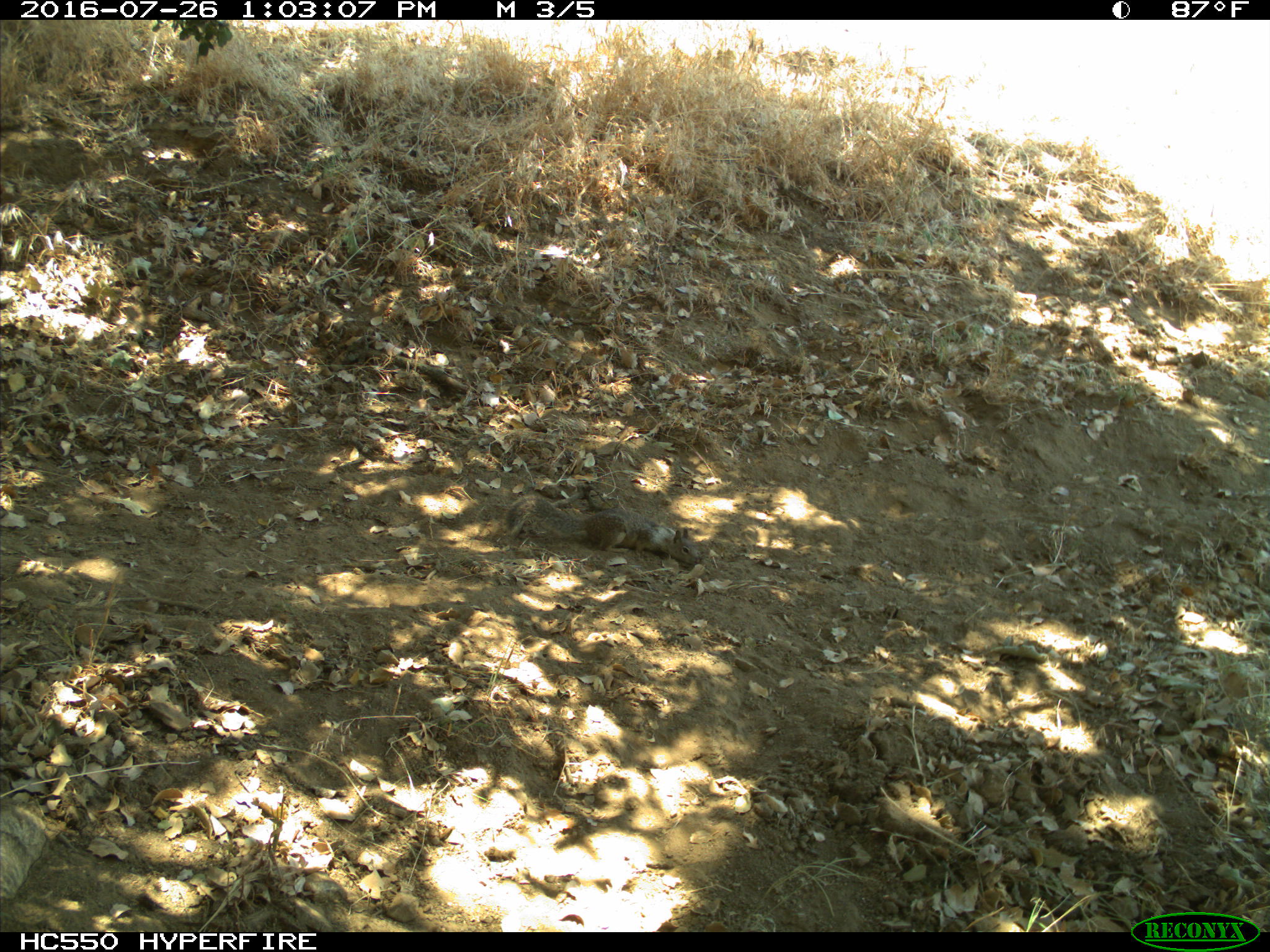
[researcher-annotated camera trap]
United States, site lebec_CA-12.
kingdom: Animalia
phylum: Chordata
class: Mammalia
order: Rodentia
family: Sciuridae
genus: Otospermophilus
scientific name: Otospermophilus beecheyi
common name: california ground squirrel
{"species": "Otospermophilus beecheyi (california ground squirrel)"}